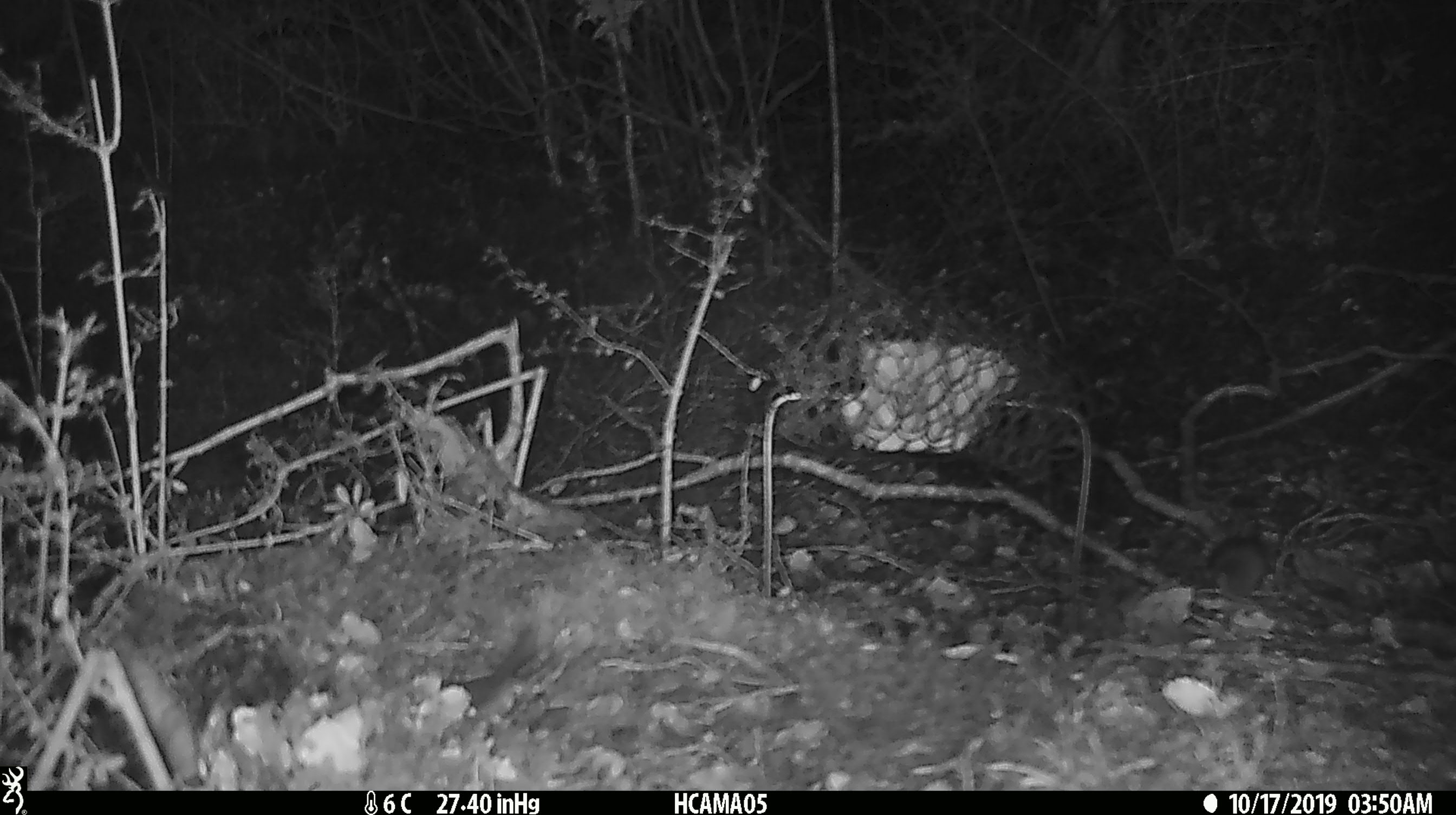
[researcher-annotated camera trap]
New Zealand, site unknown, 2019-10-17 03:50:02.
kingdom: Animalia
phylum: Chordata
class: Mammalia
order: Rodentia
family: Muridae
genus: Mus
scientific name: Mus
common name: mouse